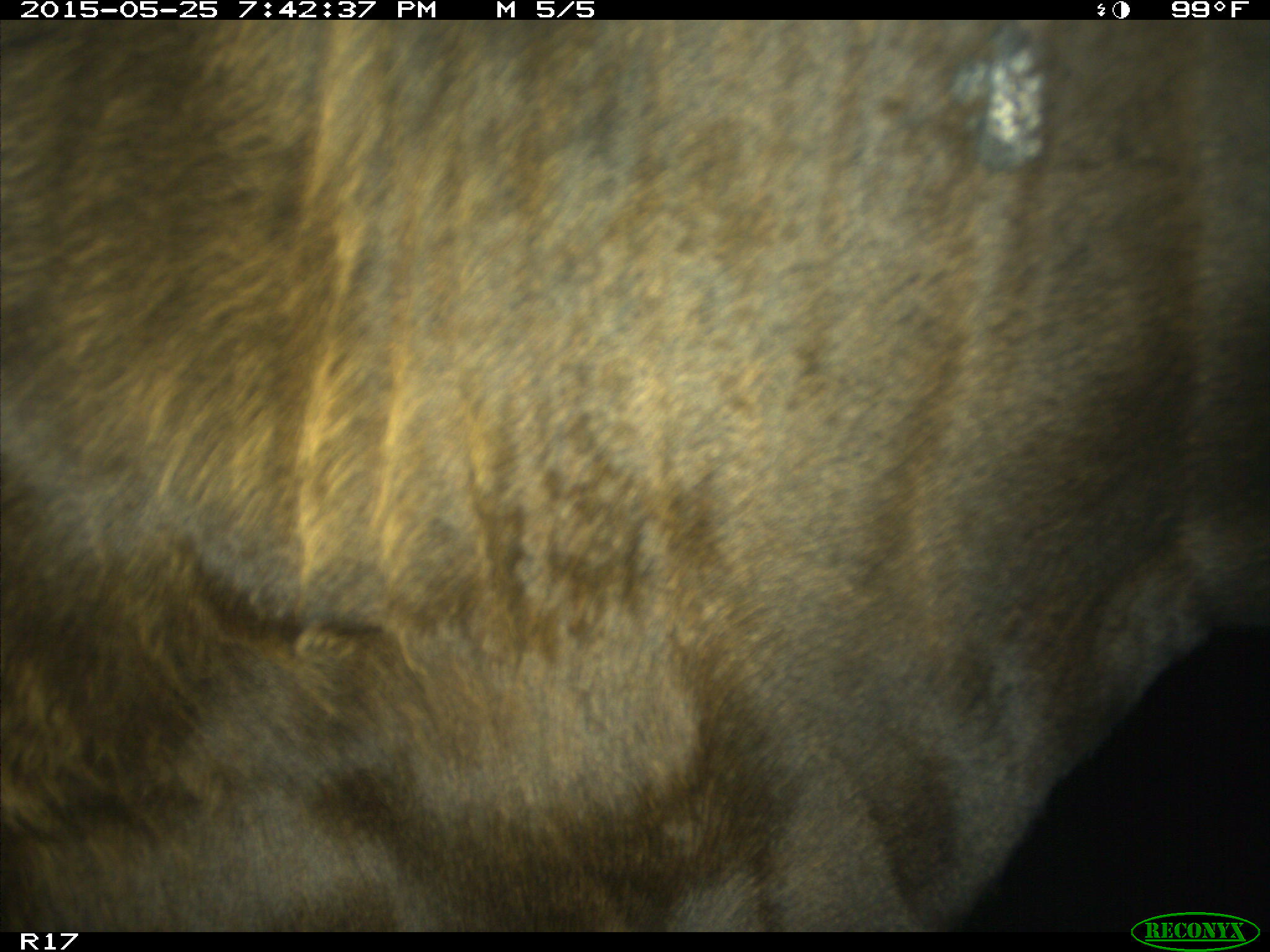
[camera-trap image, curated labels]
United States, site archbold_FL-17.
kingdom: Animalia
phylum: Chordata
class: Mammalia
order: Artiodactyla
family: Bovidae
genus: Bos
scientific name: Bos taurus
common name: domestic cow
Bos taurus (domestic cow).